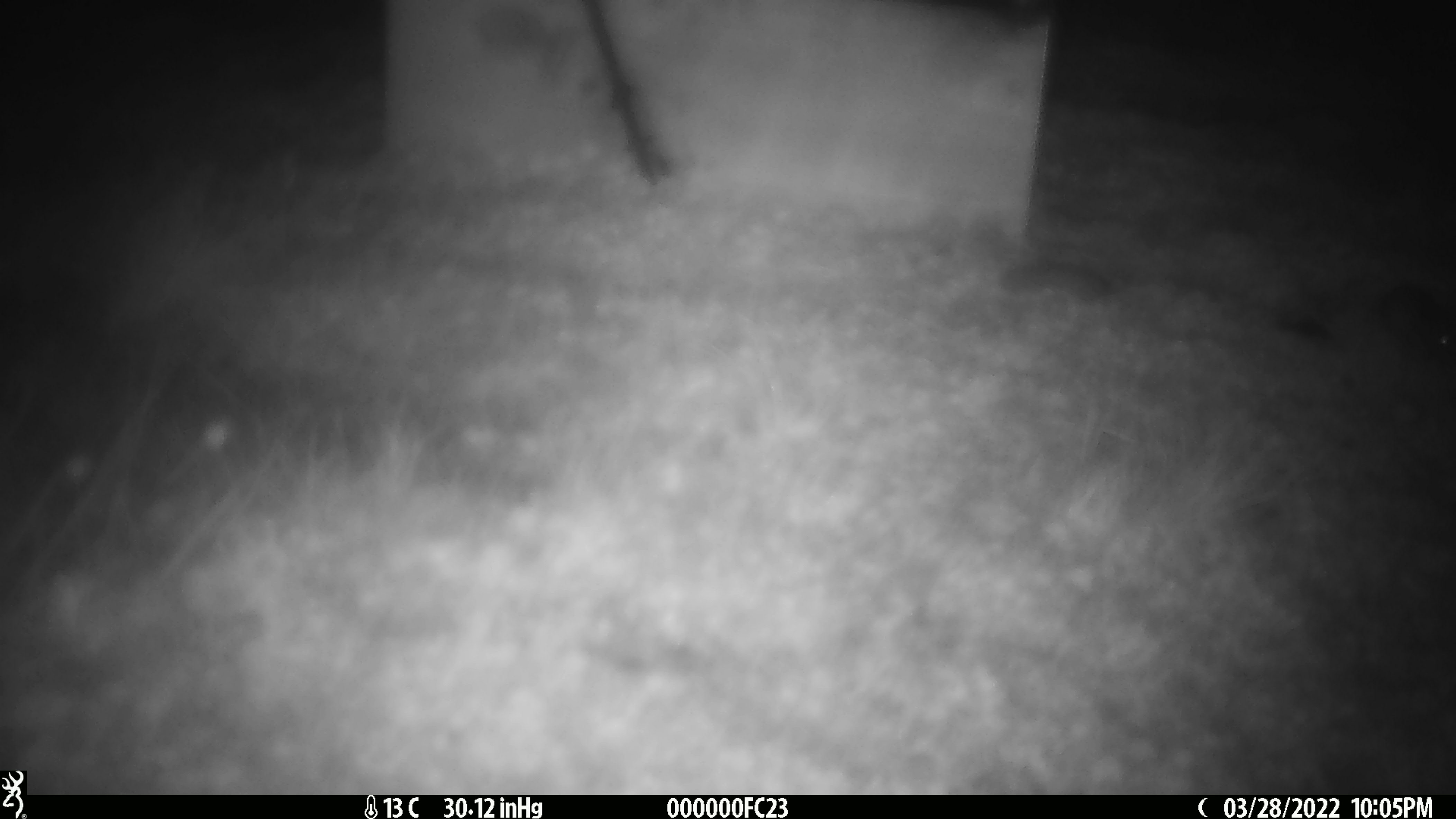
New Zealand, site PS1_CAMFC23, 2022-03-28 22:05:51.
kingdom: Animalia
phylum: Chordata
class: Mammalia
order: Rodentia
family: Muridae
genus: Mus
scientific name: Mus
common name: mouse